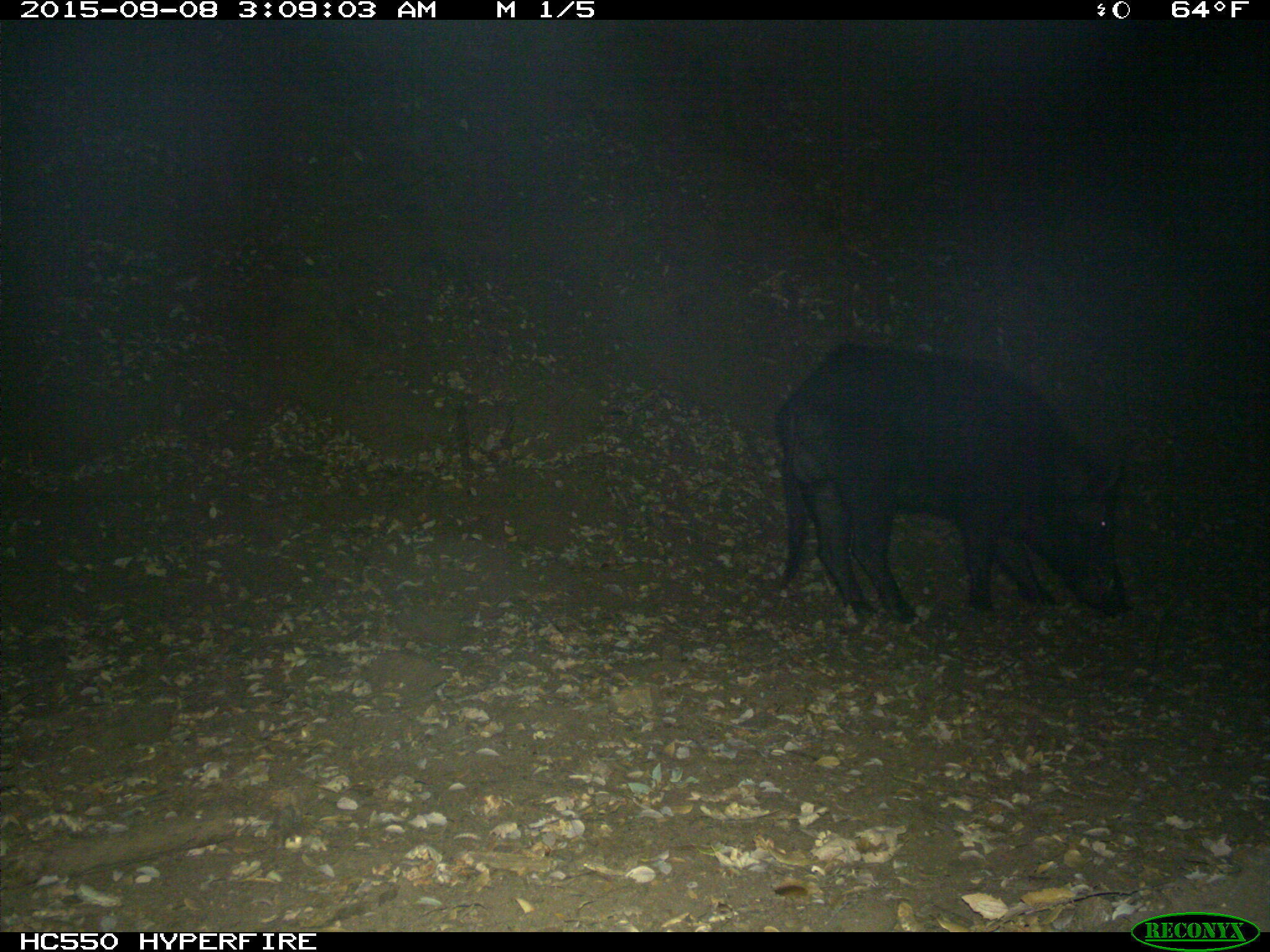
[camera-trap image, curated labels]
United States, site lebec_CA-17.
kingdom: Animalia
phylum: Chordata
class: Mammalia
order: Artiodactyla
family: Suidae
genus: Sus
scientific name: Sus scrofa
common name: wild boar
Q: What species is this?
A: Sus scrofa (wild boar).